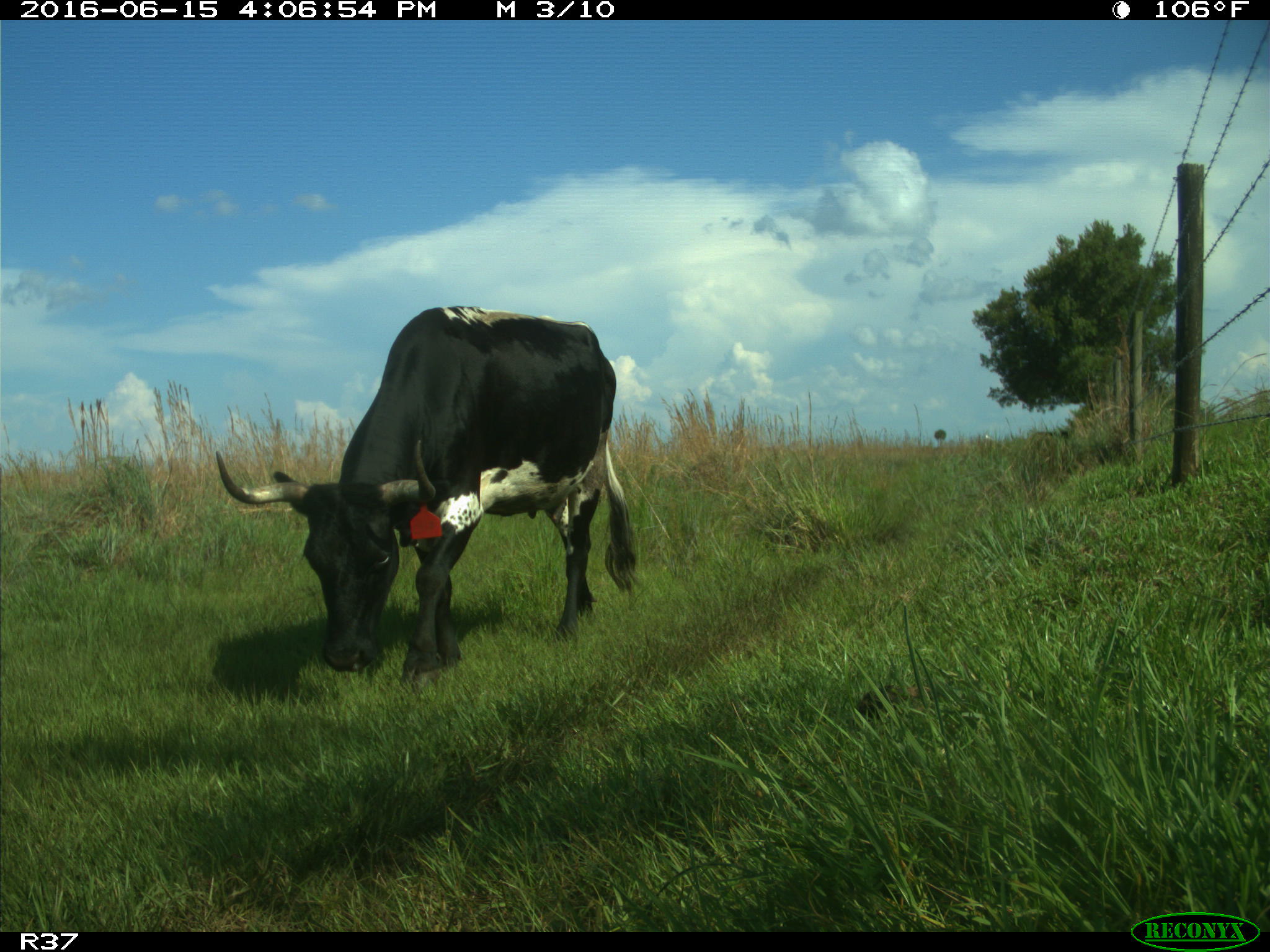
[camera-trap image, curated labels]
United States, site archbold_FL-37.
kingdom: Animalia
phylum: Chordata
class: Mammalia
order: Artiodactyla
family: Bovidae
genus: Bos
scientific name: Bos taurus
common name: domestic cow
Bos taurus (domestic cow).